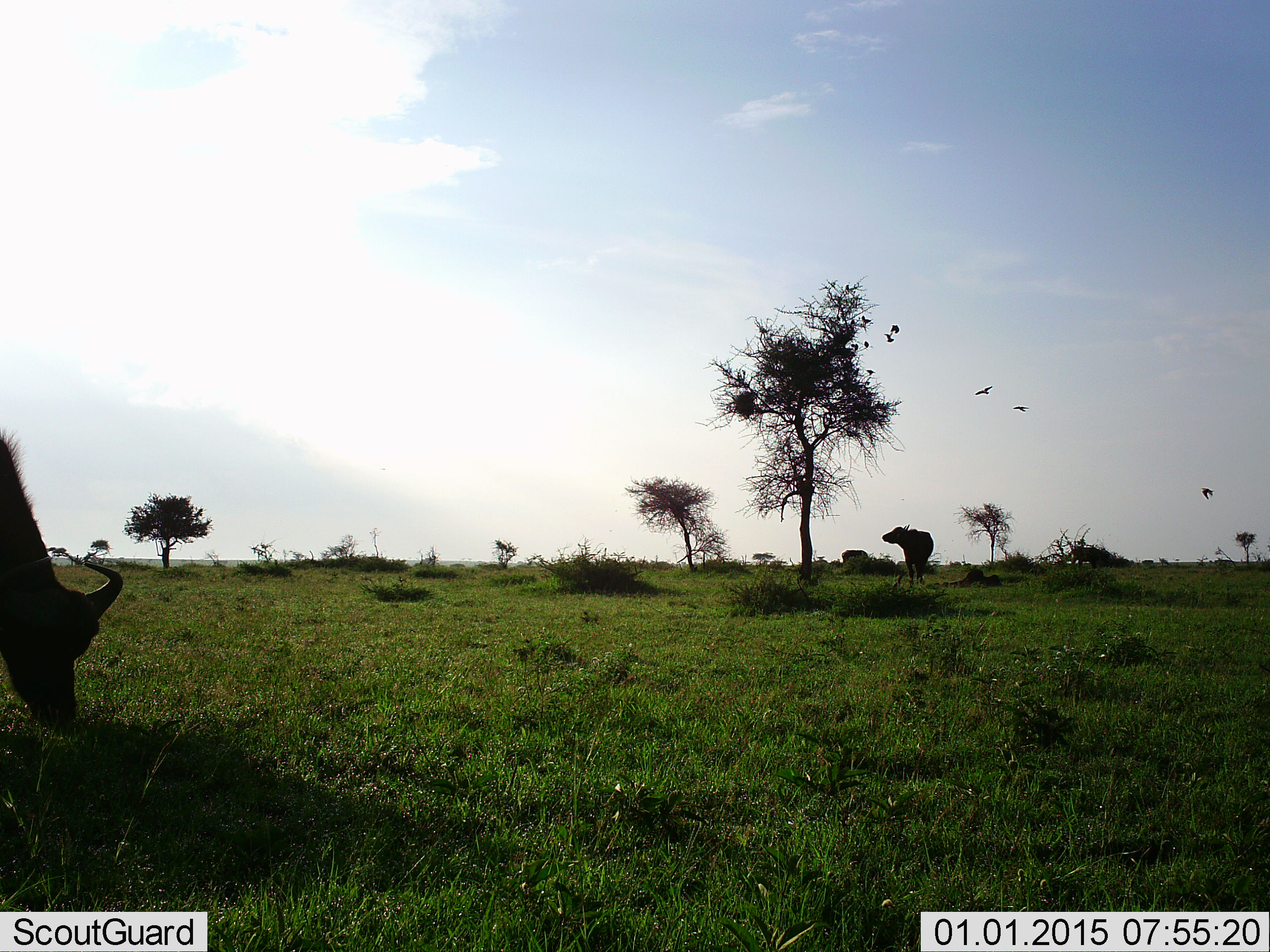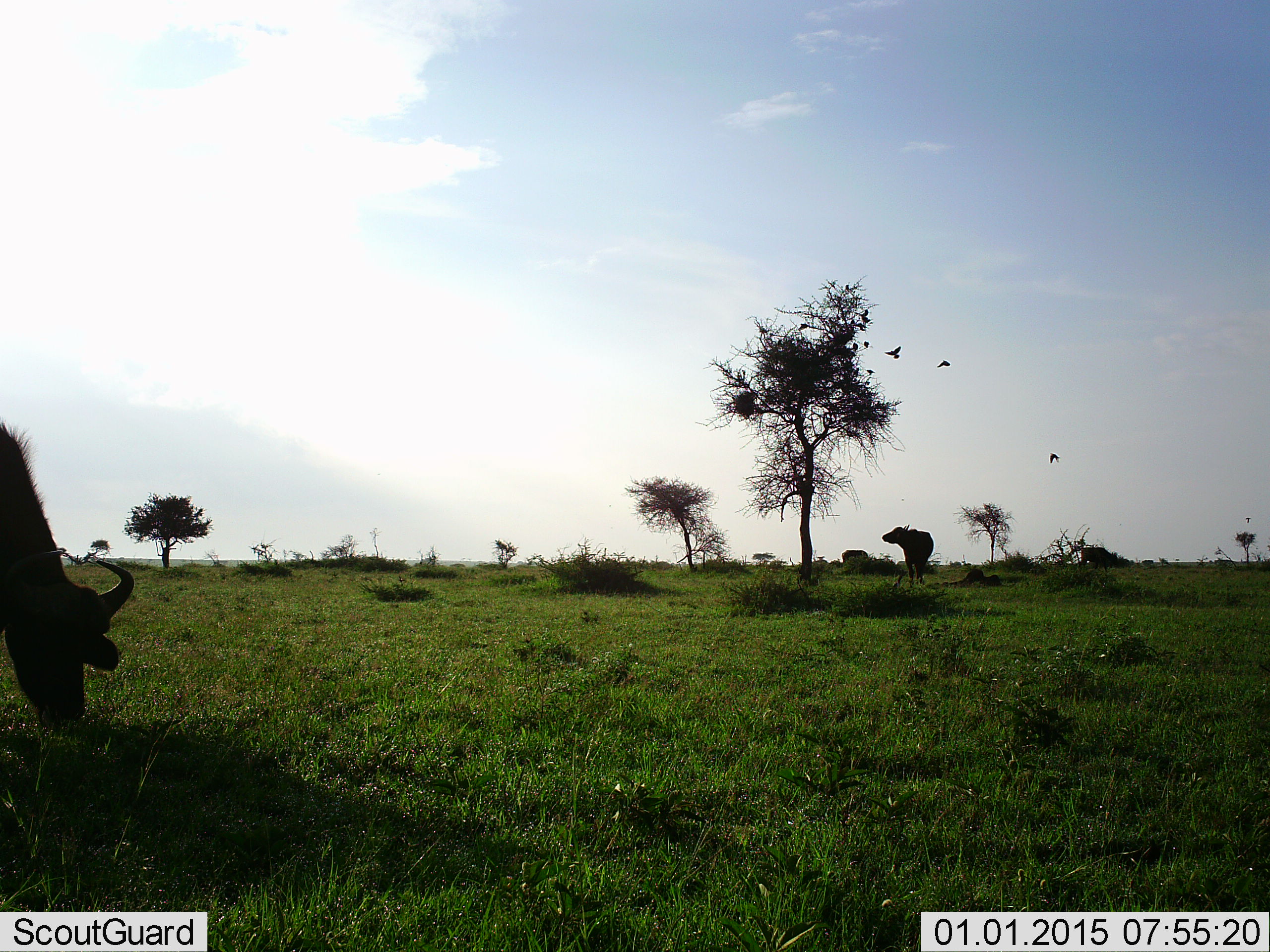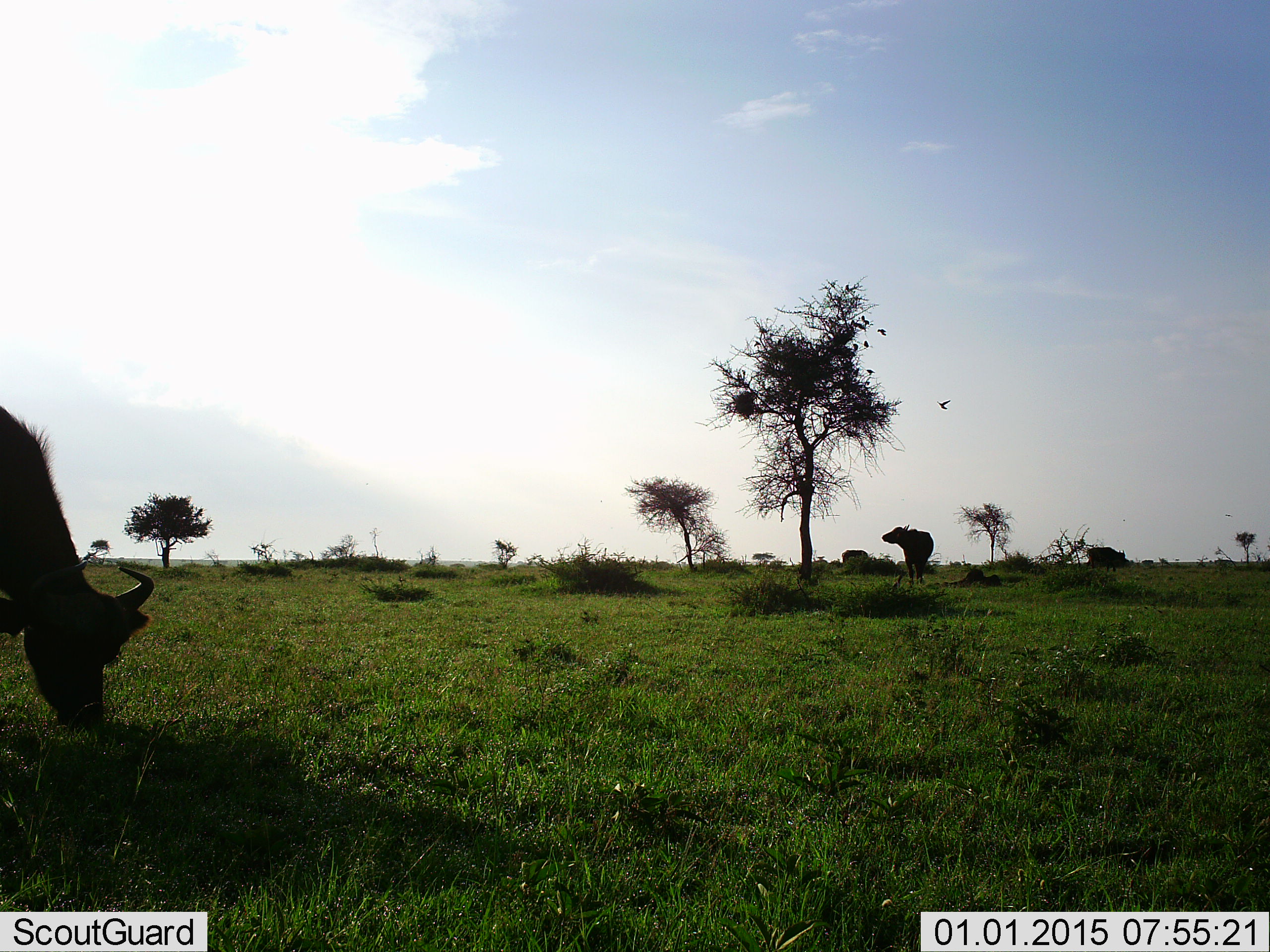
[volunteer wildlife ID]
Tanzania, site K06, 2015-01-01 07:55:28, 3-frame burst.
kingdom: Animalia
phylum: Chordata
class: Mammalia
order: Artiodactyla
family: Bovidae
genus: Syncerus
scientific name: Syncerus caffer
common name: cape buffalo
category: buffalo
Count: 3.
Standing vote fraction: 75%.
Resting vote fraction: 8%.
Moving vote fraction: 25%.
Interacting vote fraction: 0%.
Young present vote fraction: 0%.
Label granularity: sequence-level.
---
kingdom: Animalia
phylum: Chordata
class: Aves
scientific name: Aves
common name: bird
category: otherbird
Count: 7.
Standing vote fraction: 6%.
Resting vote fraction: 19%.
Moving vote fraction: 100%.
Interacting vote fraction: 0%.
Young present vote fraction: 0%.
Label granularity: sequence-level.